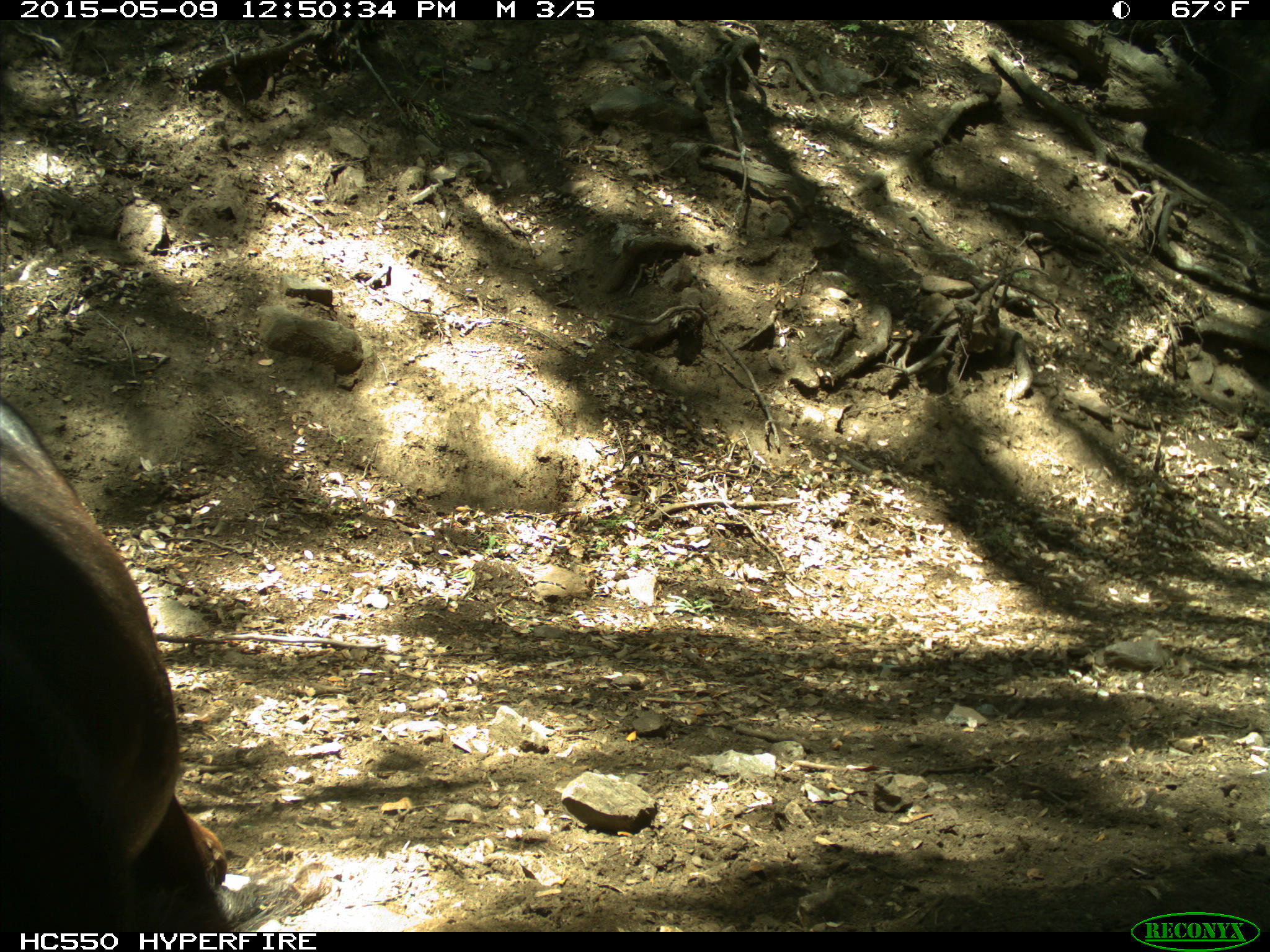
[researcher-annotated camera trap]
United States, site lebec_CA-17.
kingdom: Animalia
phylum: Chordata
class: Mammalia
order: Artiodactyla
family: Bovidae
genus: Bos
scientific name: Bos taurus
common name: domestic cow